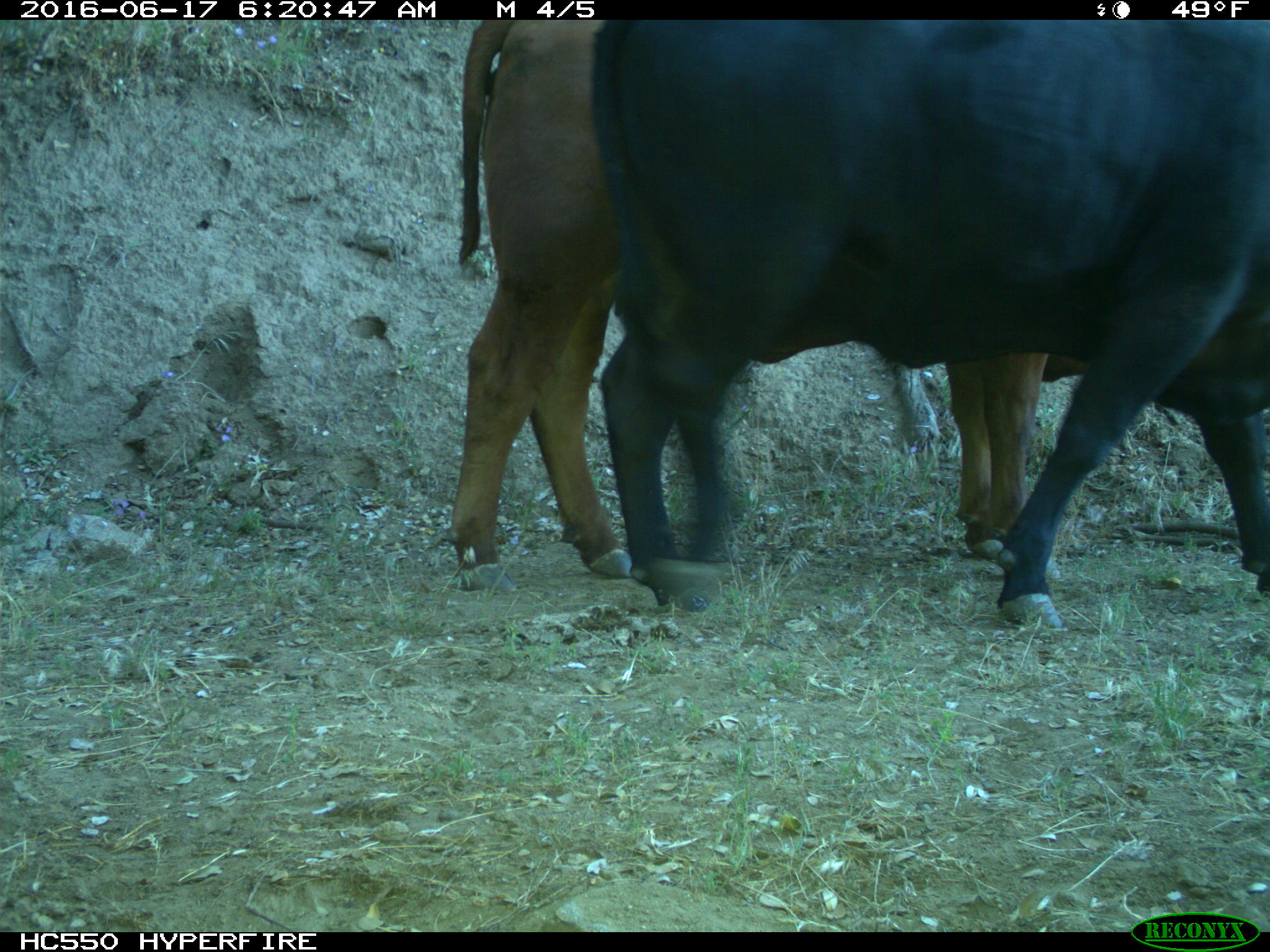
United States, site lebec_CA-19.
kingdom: Animalia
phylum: Chordata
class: Mammalia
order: Artiodactyla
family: Bovidae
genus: Bos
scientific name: Bos taurus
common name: domestic cow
Bos taurus (domestic cow).